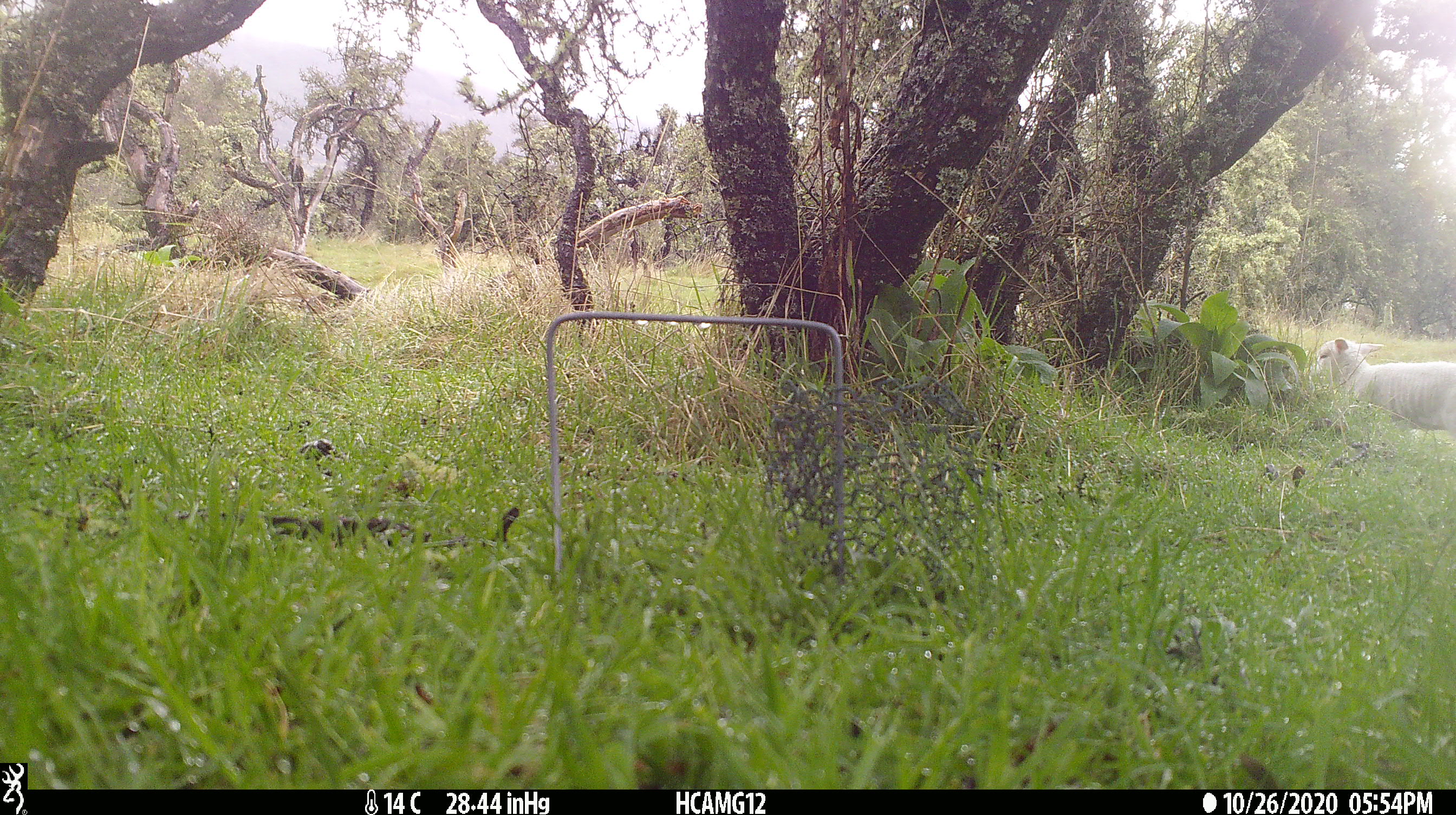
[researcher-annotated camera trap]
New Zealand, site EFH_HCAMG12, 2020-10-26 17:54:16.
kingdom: Animalia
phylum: Chordata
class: Mammalia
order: Artiodactyla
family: Bovidae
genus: Ovis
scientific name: Ovis aries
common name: domestic sheep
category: sheep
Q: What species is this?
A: Sheep (domestic sheep) (Ovis aries).